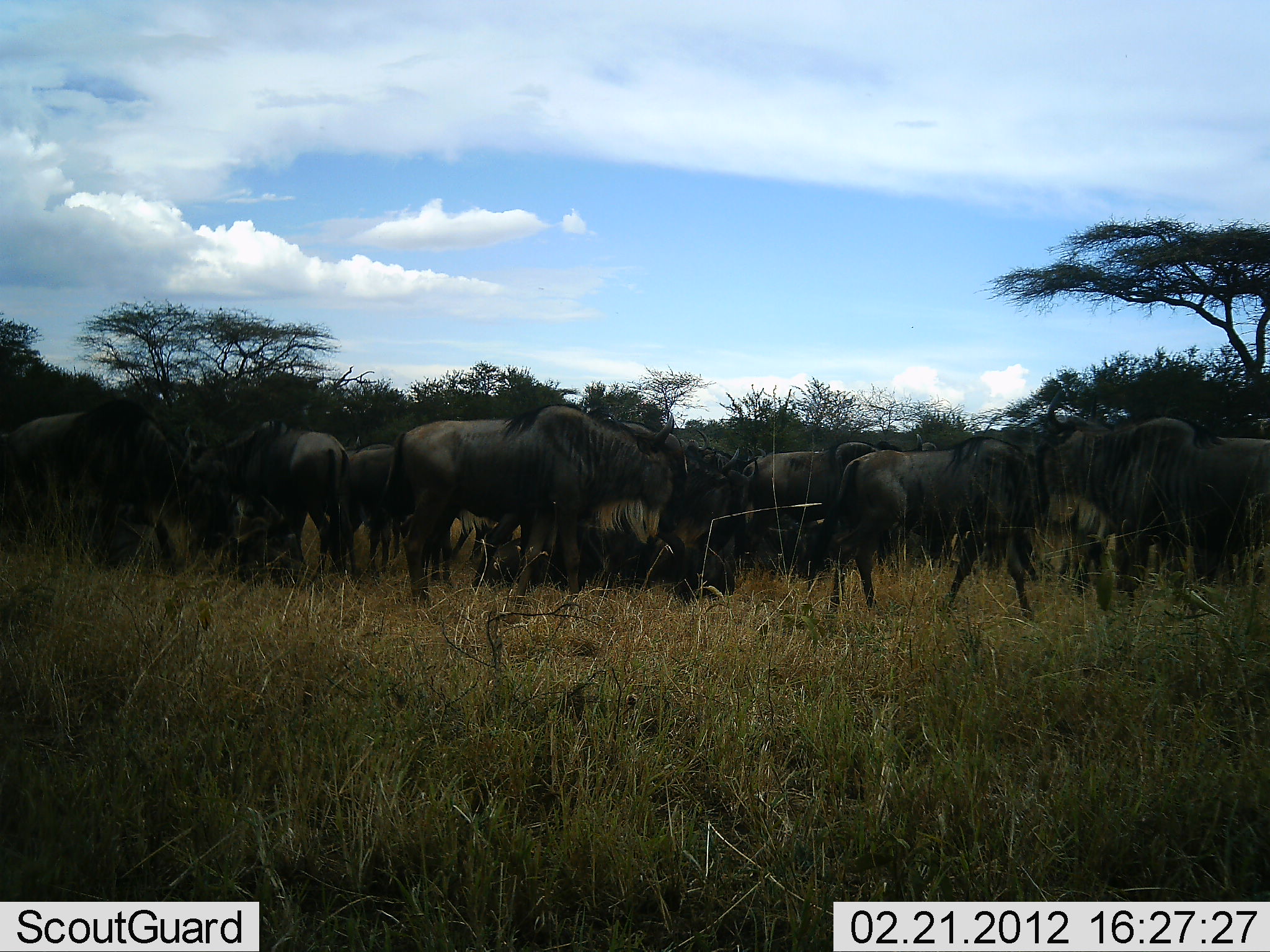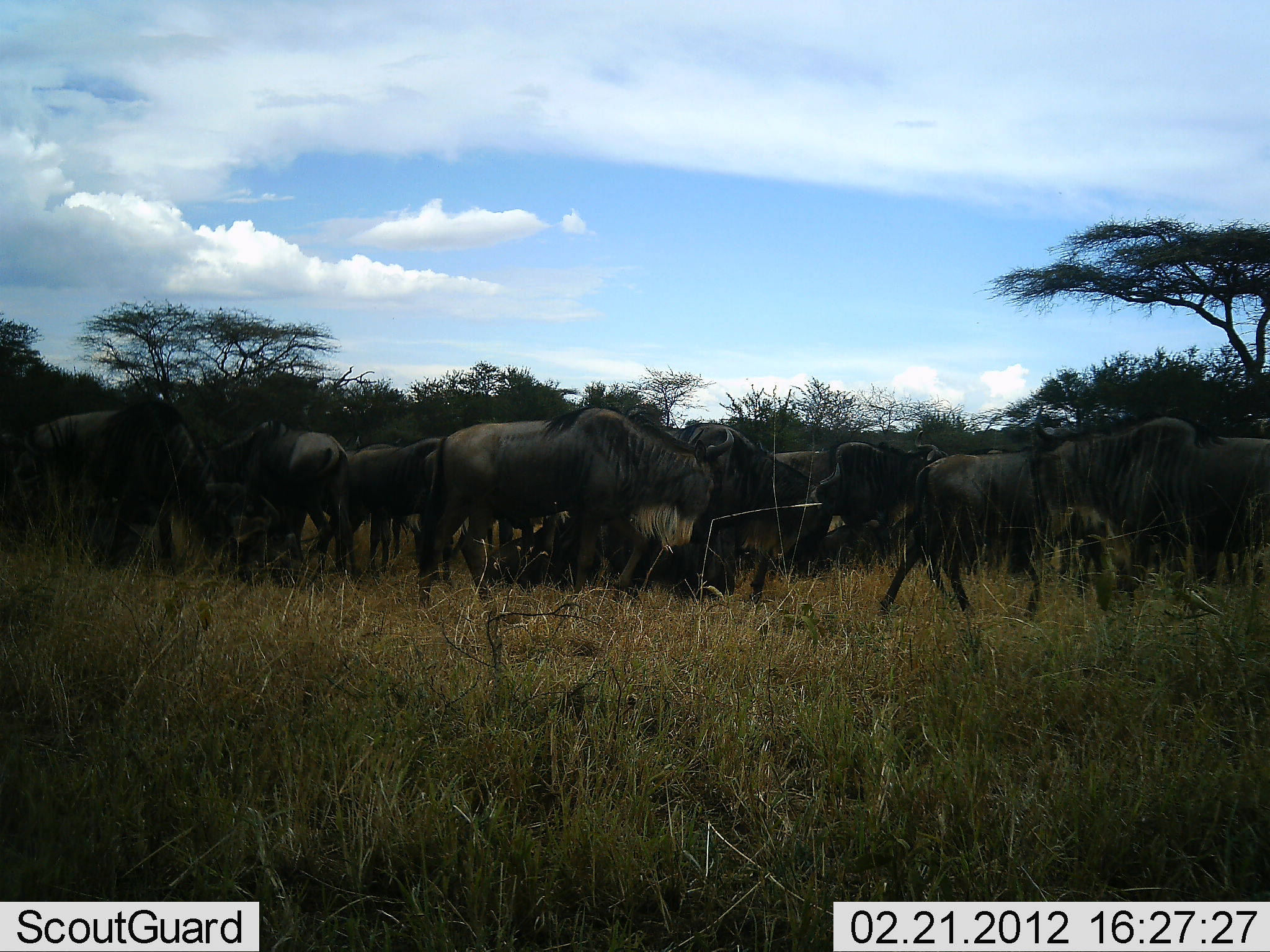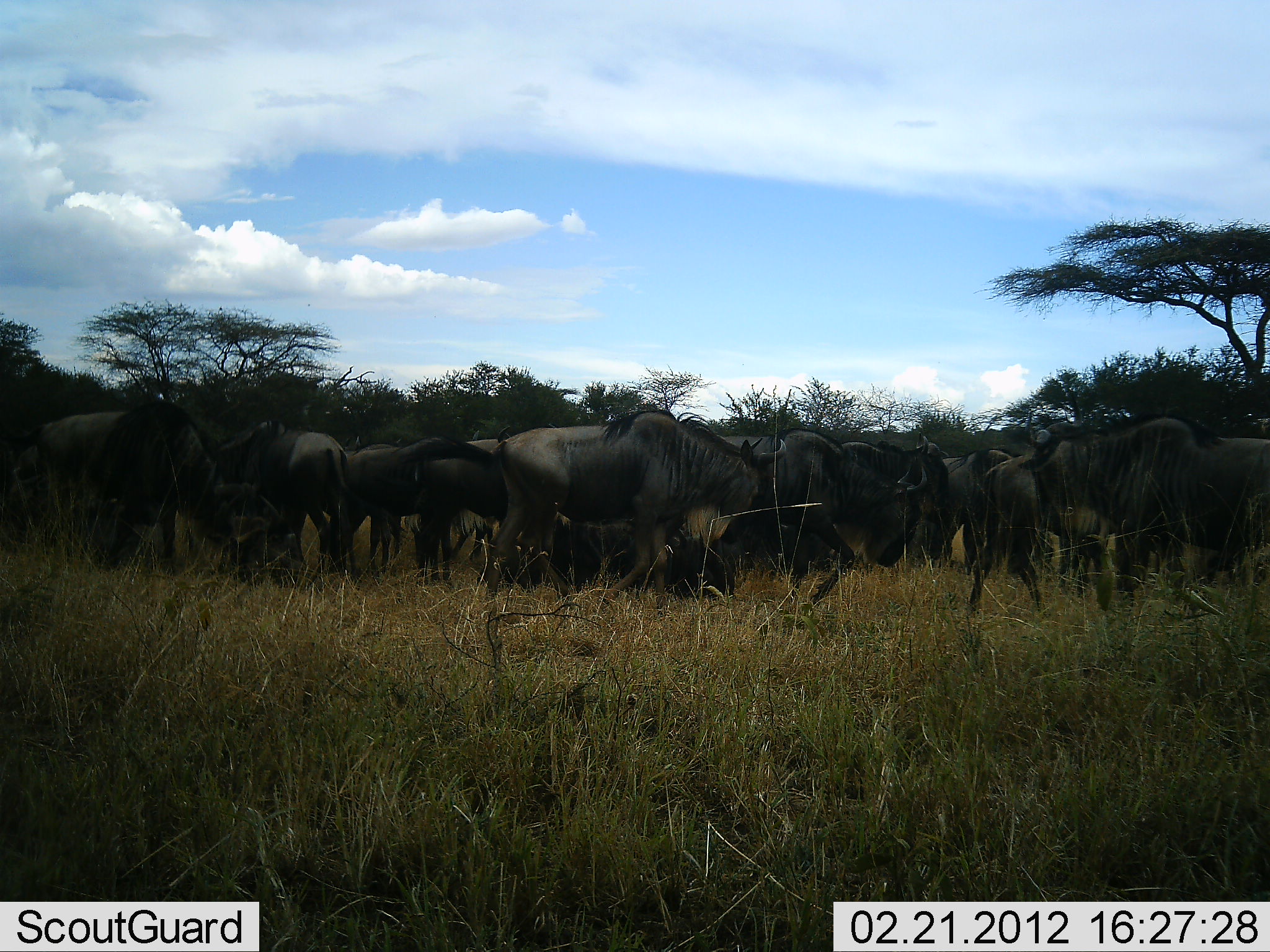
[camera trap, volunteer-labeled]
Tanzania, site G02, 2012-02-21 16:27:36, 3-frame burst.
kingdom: Animalia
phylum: Chordata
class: Mammalia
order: Artiodactyla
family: Bovidae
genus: Connochaetes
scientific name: Connochaetes taurinus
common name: blue wildebeest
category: wildebeest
Wildebeest (blue wildebeest) (Connochaetes taurinus), count 11-50. Behavior (volunteer vote fractions): standing 67%, resting 27%, moving 93%, interacting 7%. Young present (vote fraction): 7%. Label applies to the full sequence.